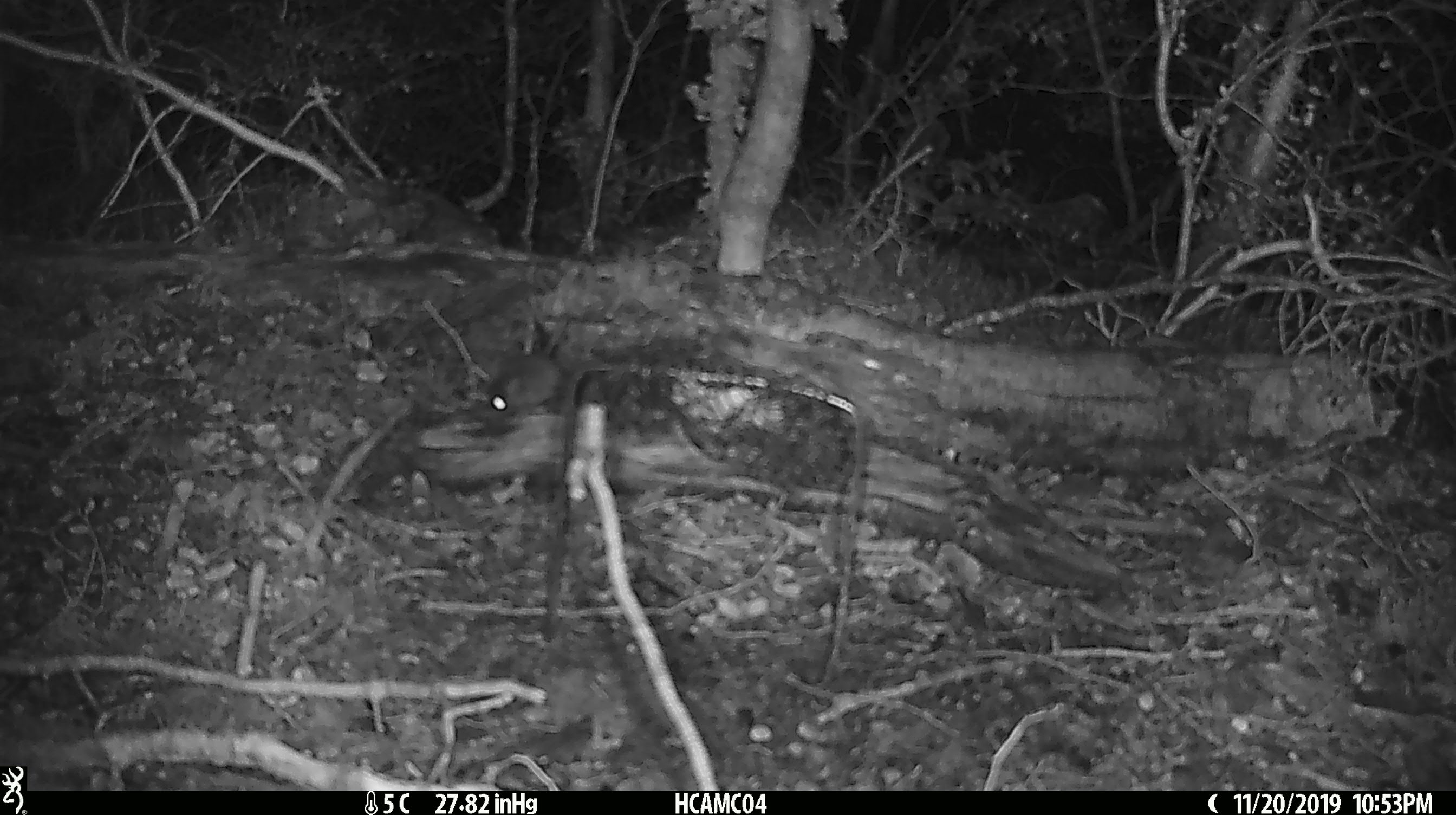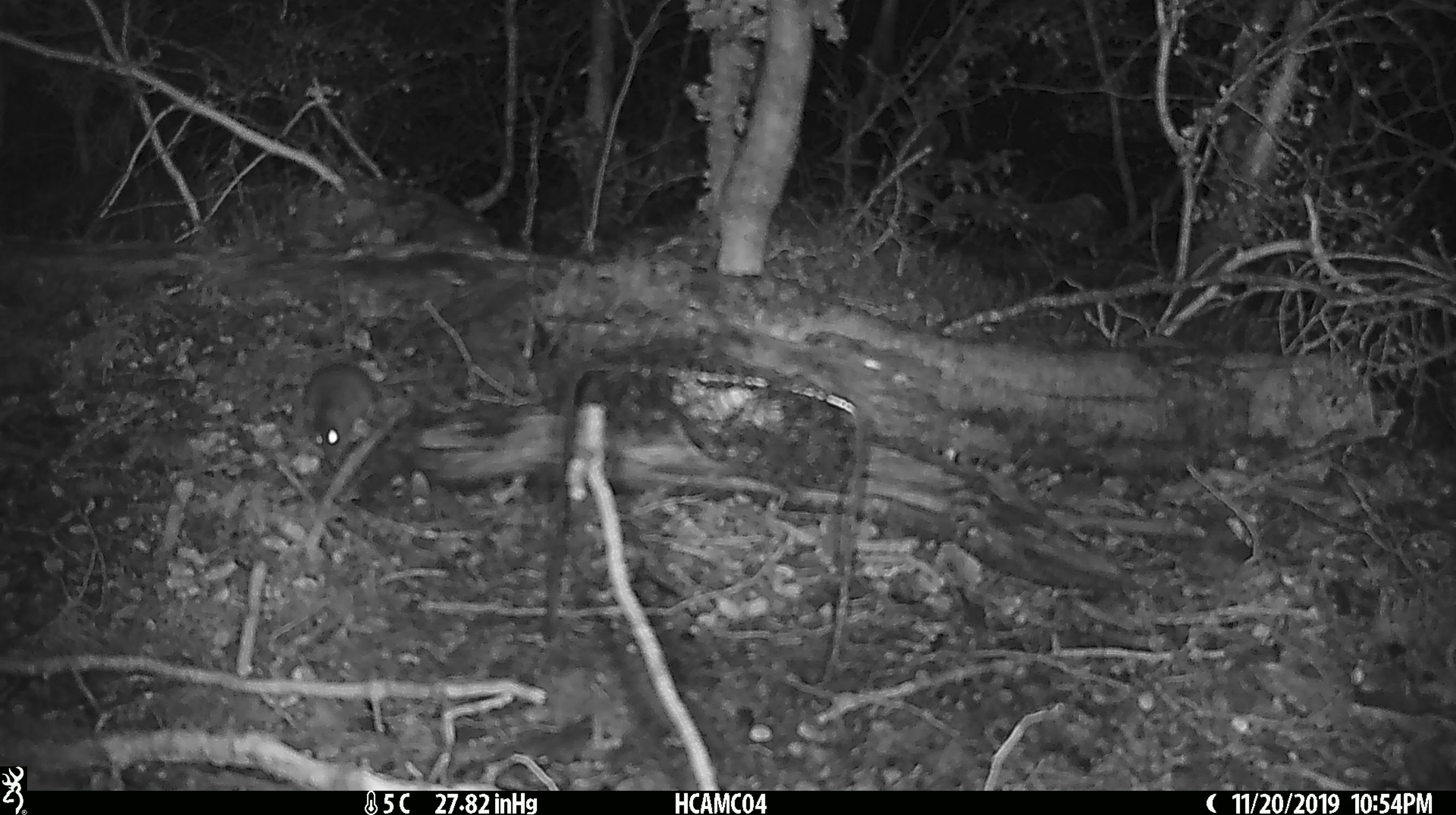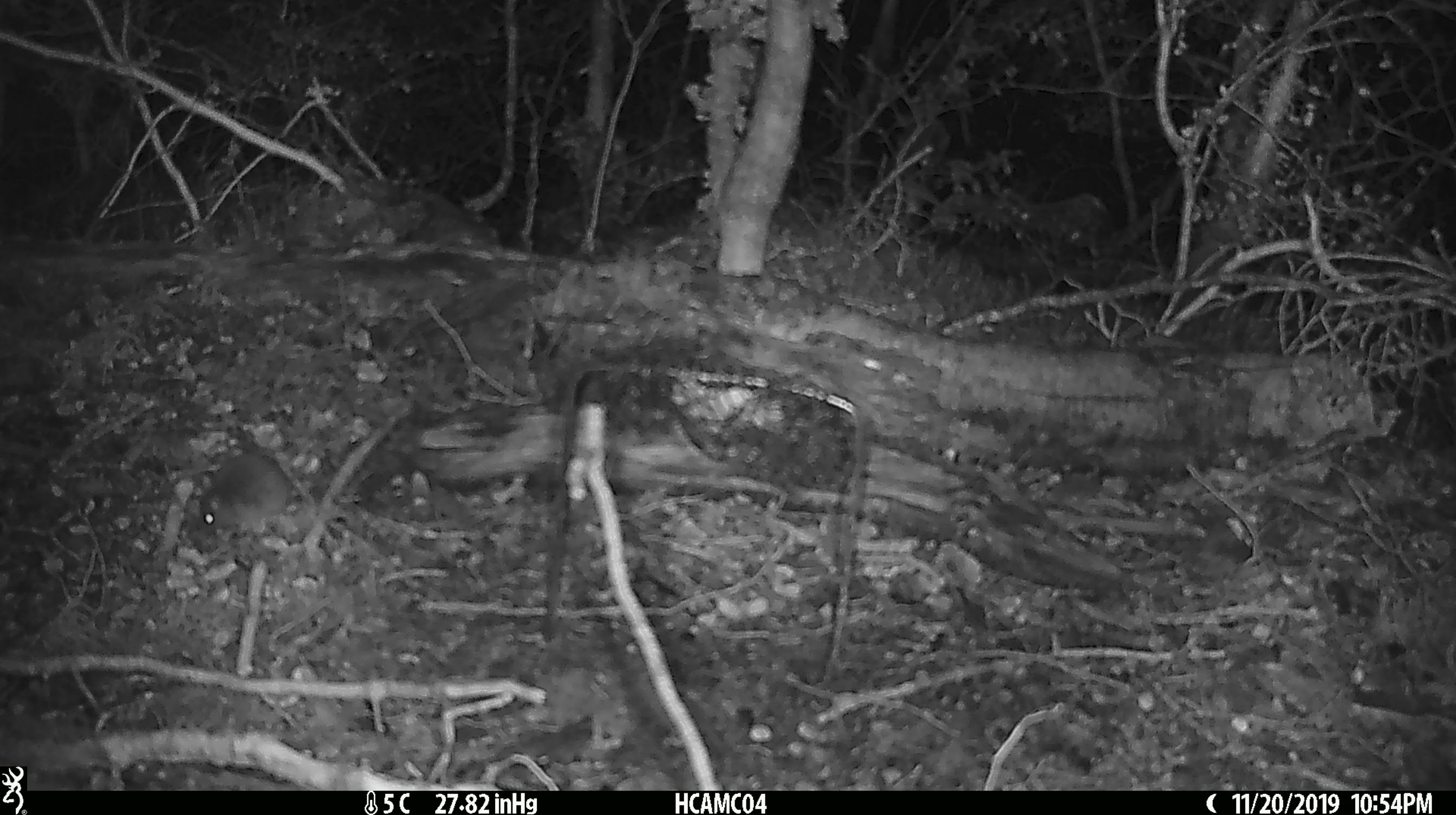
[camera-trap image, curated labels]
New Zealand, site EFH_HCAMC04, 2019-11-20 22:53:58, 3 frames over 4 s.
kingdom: Animalia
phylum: Chordata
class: Mammalia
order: Rodentia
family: Muridae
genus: Mus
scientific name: Mus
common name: mouse